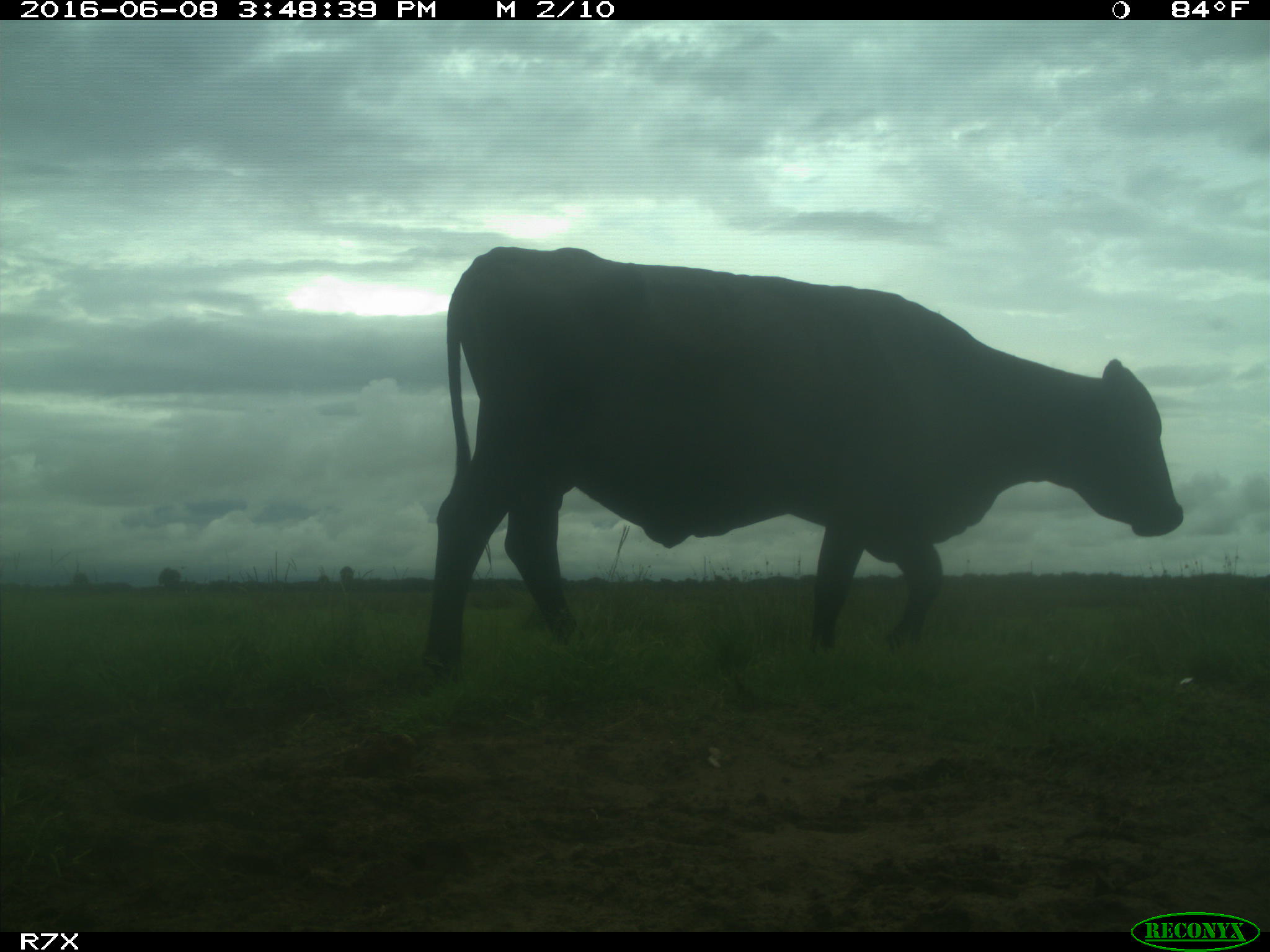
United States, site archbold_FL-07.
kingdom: Animalia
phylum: Chordata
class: Mammalia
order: Artiodactyla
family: Bovidae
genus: Bos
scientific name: Bos taurus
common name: domestic cow